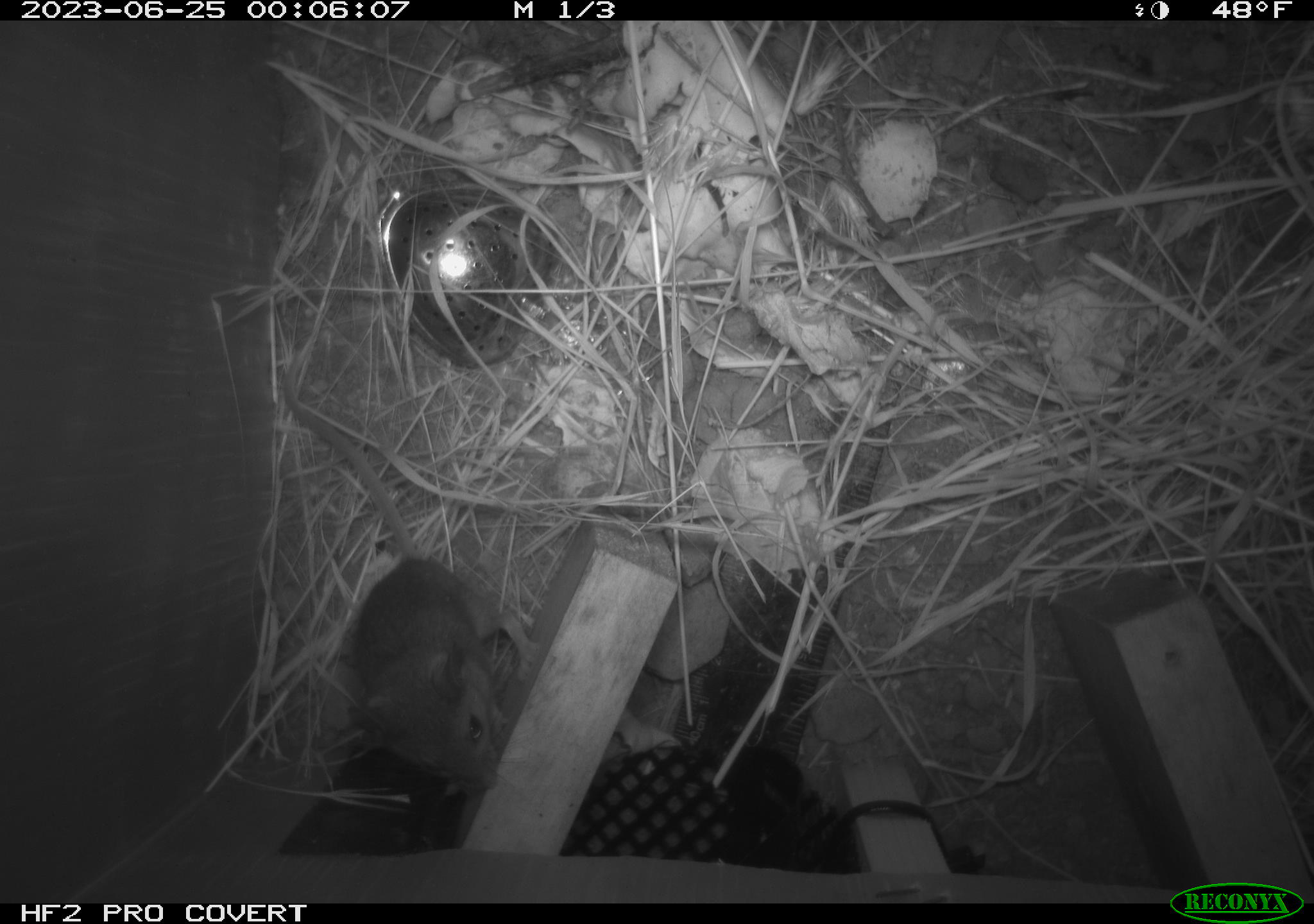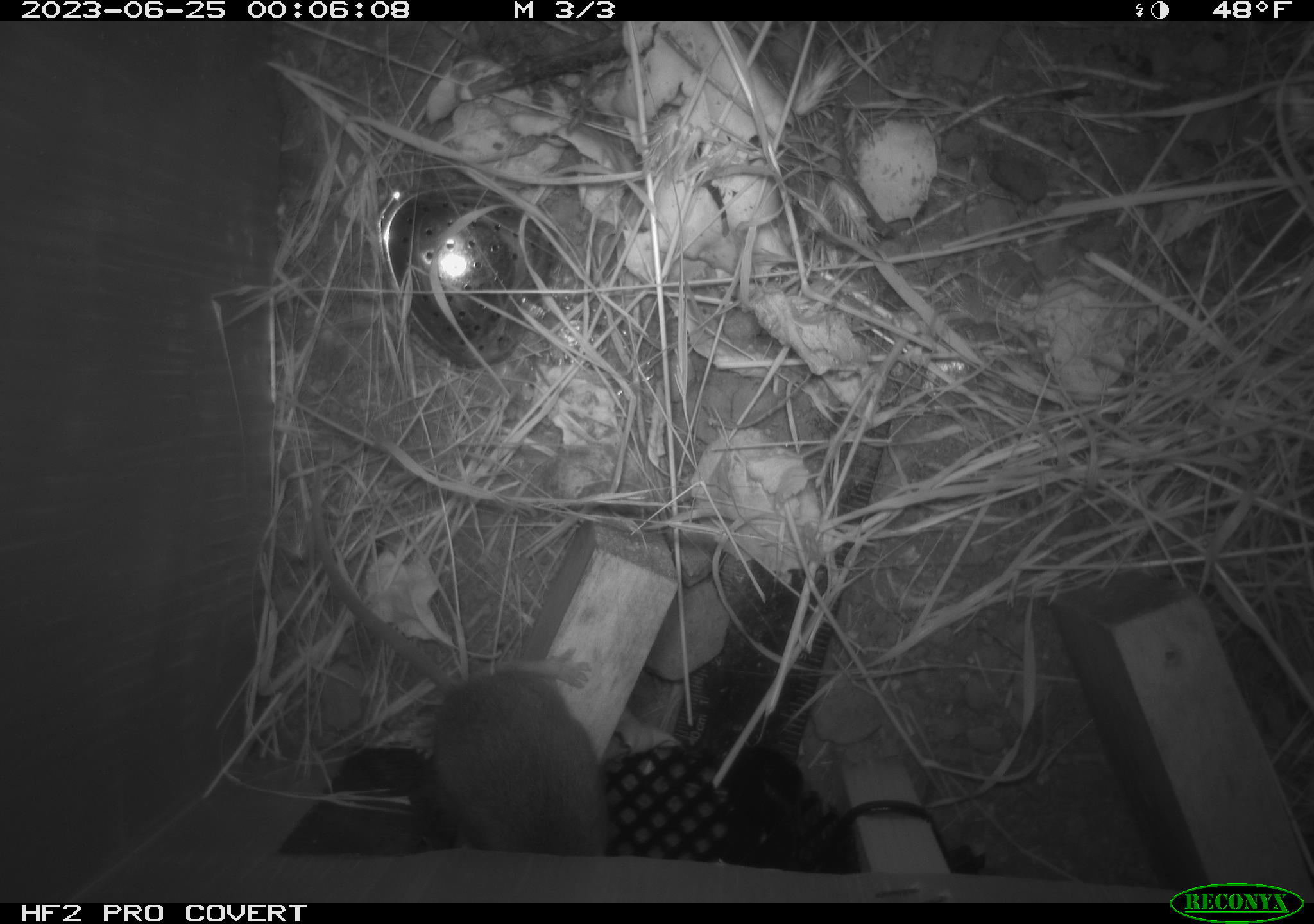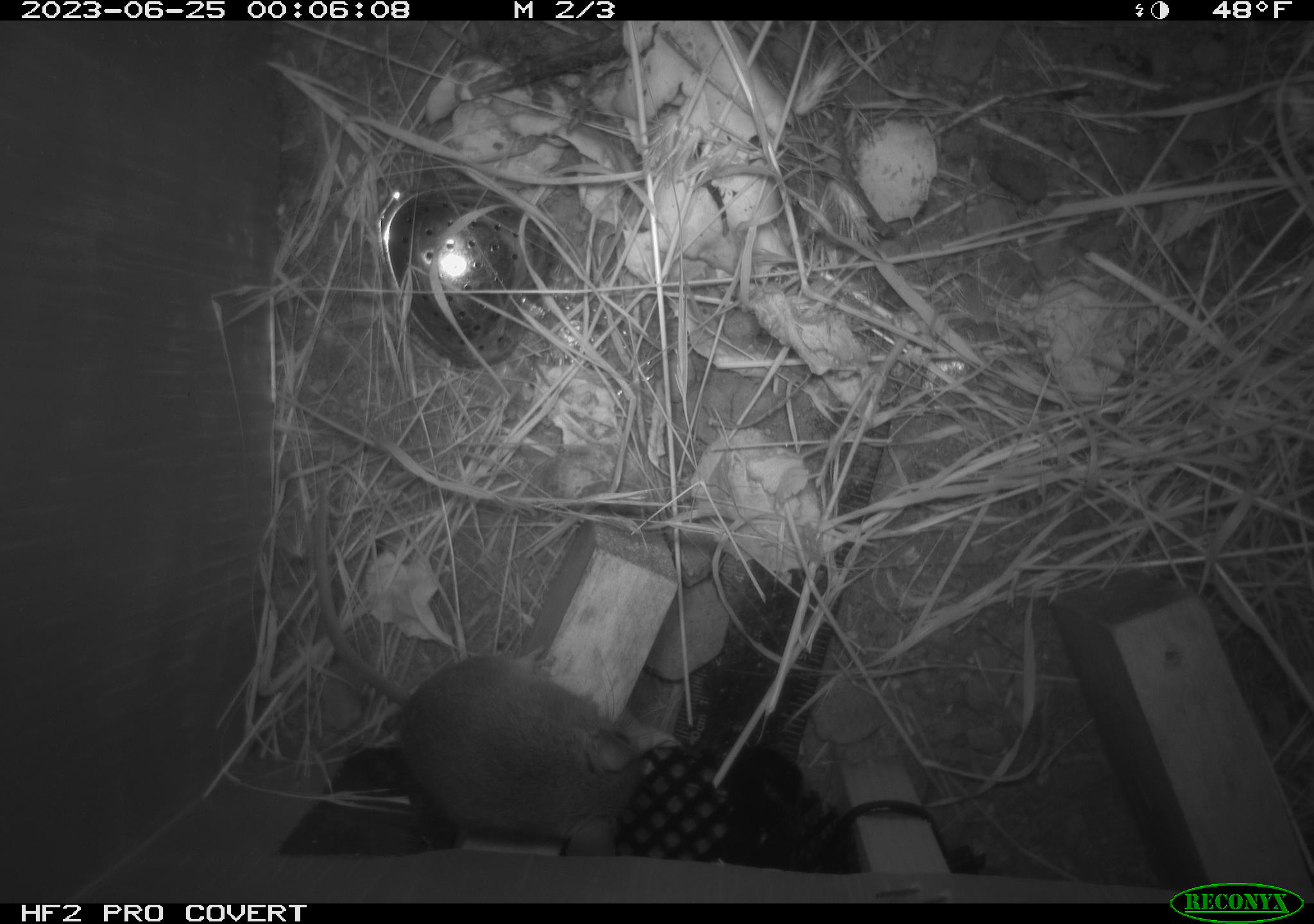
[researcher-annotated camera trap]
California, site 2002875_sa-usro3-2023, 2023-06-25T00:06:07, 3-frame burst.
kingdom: Animalia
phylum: Chordata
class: Mammalia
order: Rodentia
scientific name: Rodentia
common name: mouse species